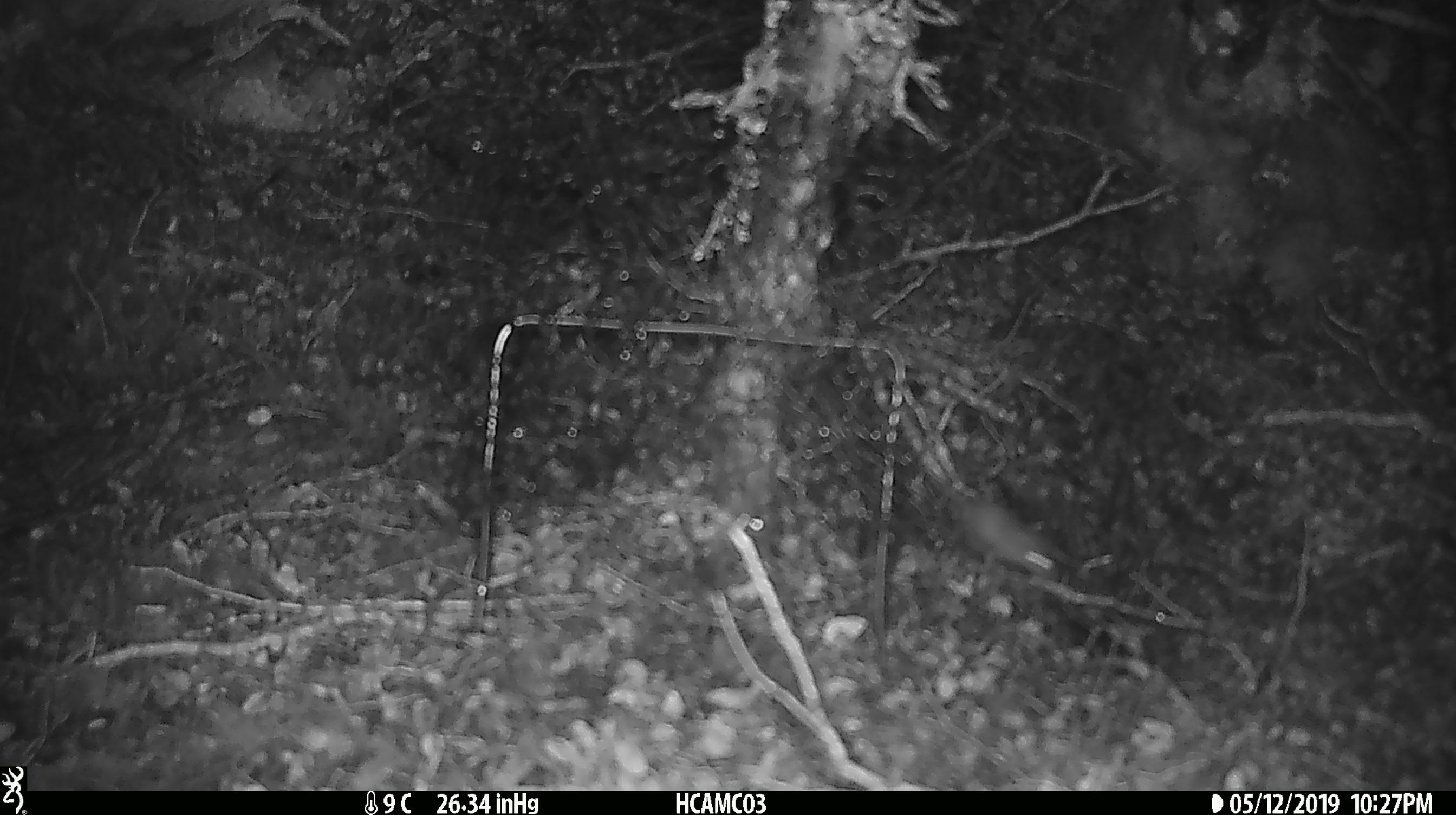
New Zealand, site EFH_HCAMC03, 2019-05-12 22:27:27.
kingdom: Animalia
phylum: Chordata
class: Mammalia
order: Rodentia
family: Muridae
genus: Mus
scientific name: Mus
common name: mouse